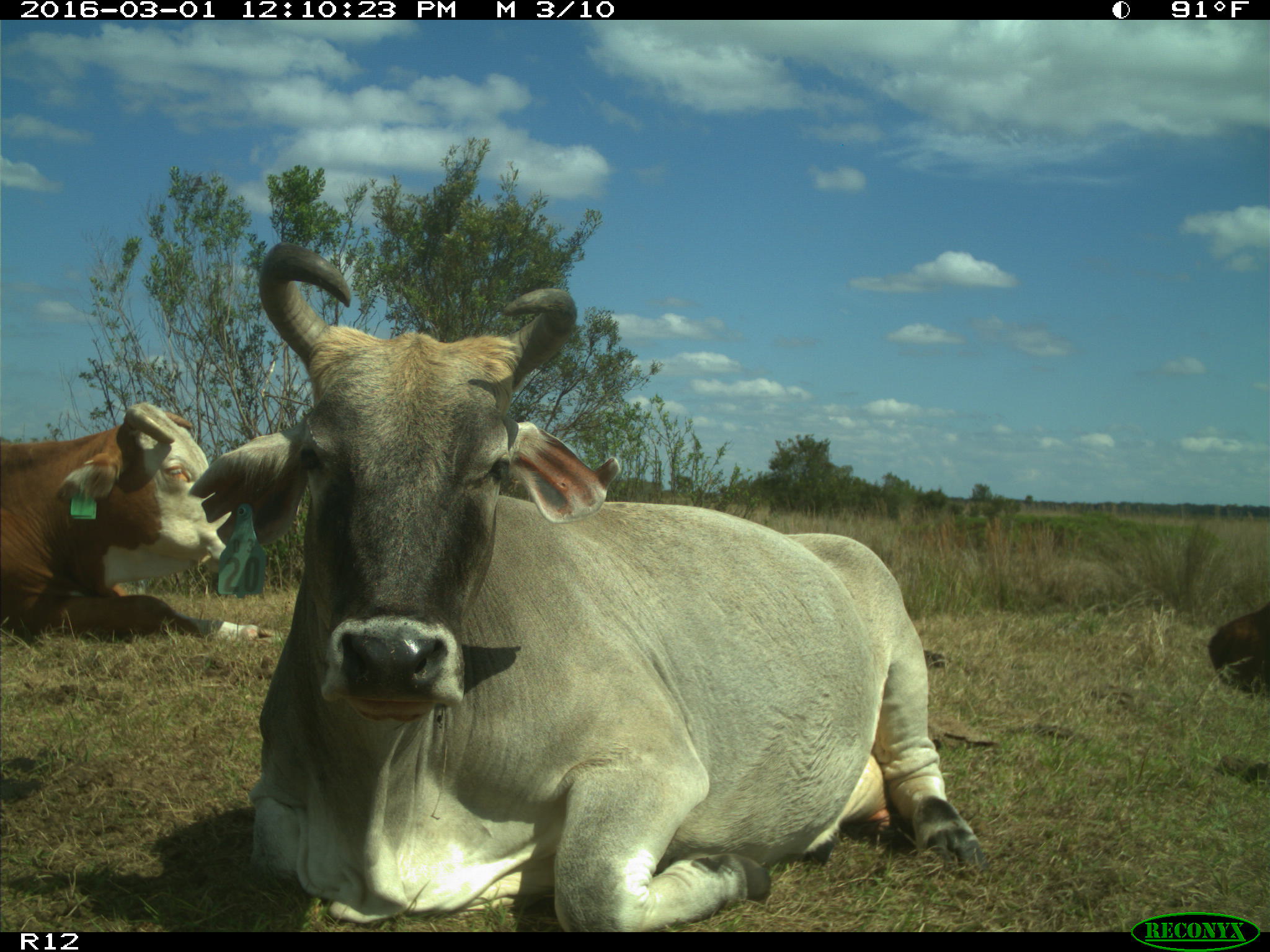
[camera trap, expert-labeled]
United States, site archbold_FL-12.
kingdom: Animalia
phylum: Chordata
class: Mammalia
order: Artiodactyla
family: Bovidae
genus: Bos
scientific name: Bos taurus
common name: domestic cow